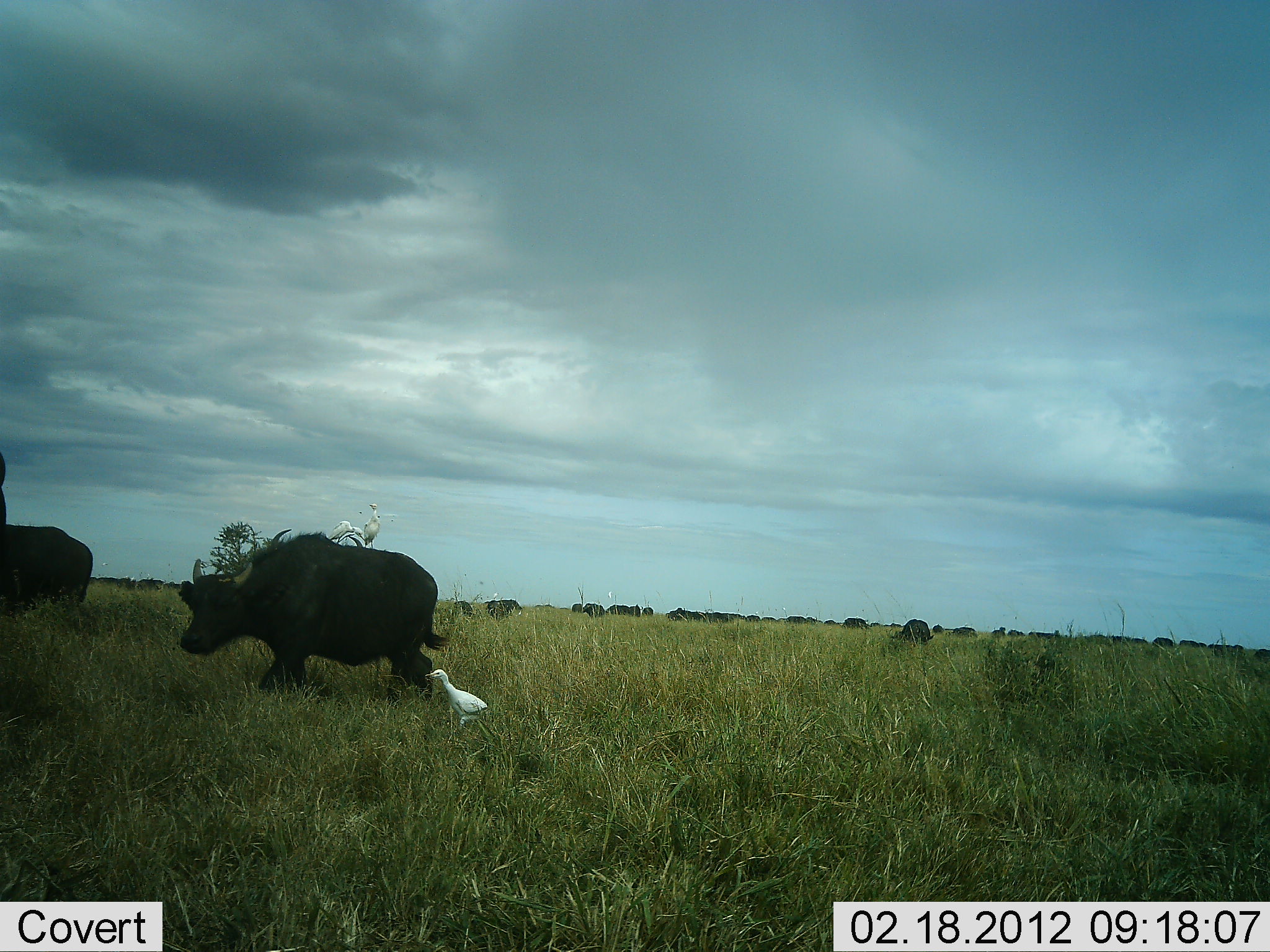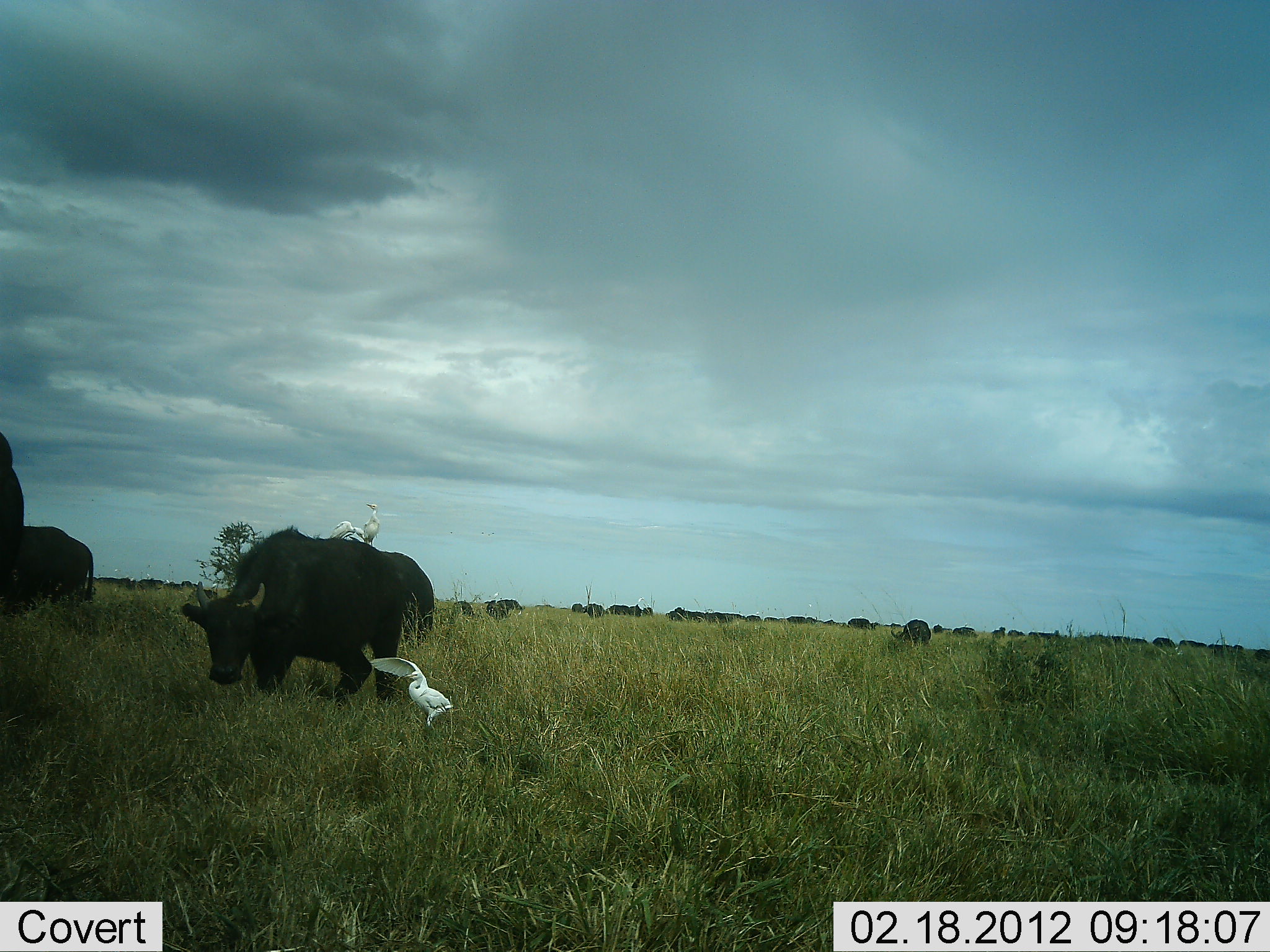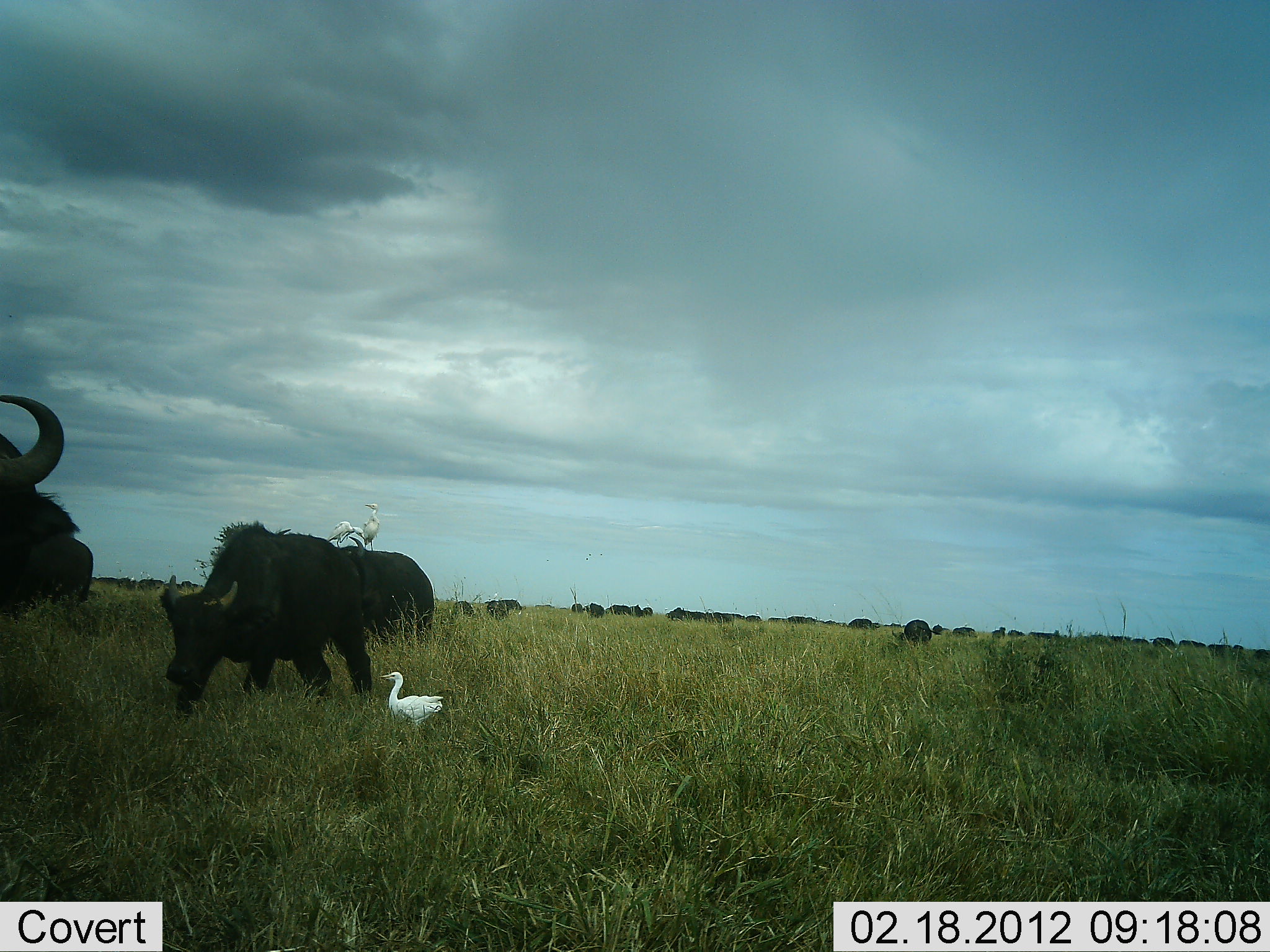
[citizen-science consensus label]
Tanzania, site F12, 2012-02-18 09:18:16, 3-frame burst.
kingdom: Animalia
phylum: Chordata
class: Mammalia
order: Artiodactyla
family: Bovidae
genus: Syncerus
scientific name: Syncerus caffer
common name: cape buffalo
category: buffalo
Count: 5.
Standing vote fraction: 43%.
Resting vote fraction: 0%.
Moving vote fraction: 48%.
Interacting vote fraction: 10%.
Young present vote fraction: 0%.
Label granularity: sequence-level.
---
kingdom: Animalia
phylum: Chordata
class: Aves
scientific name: Aves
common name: bird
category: otherbird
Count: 2.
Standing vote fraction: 50%.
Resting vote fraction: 0%.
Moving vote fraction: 50%.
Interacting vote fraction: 11%.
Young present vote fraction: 0%.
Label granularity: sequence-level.